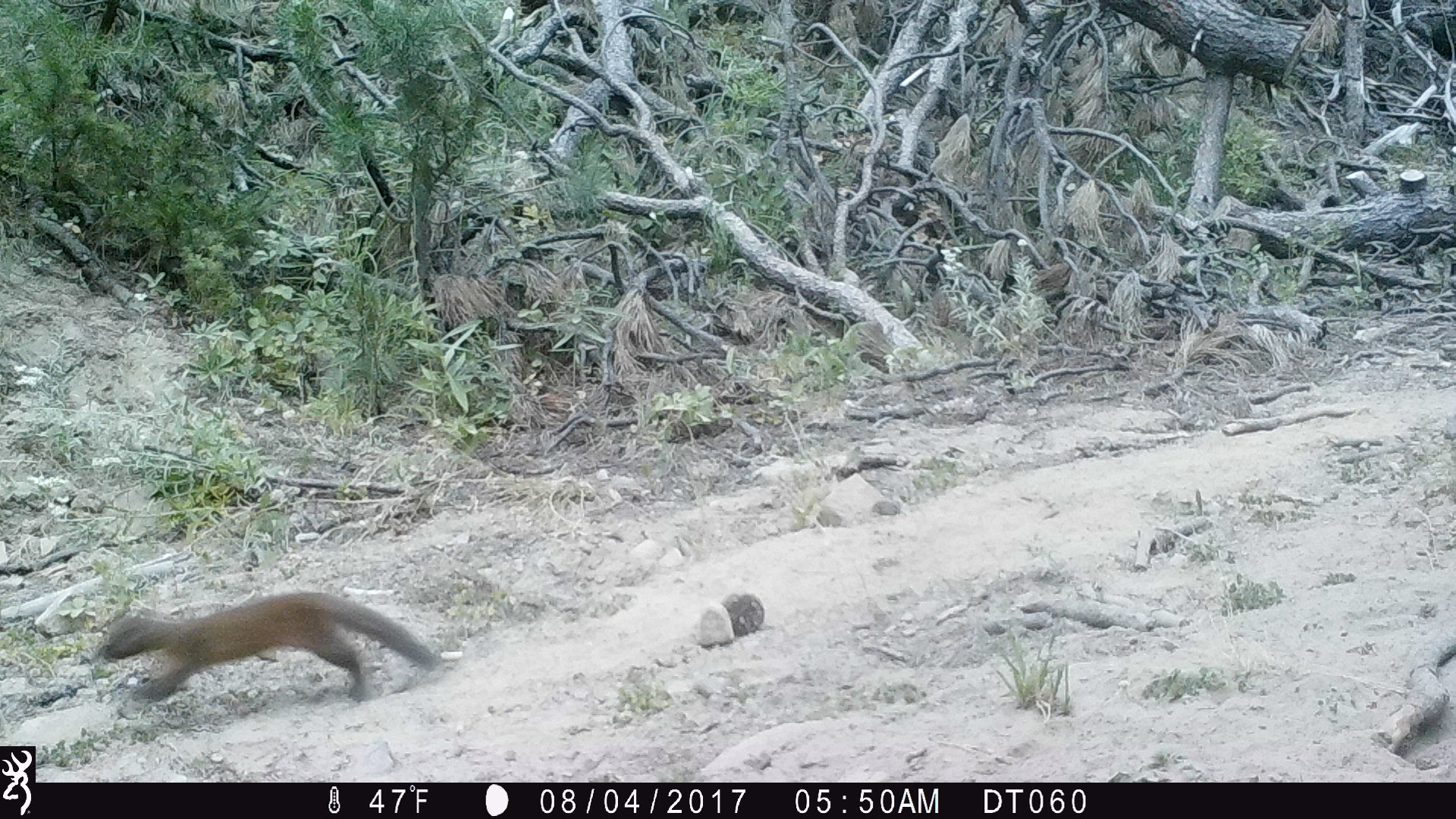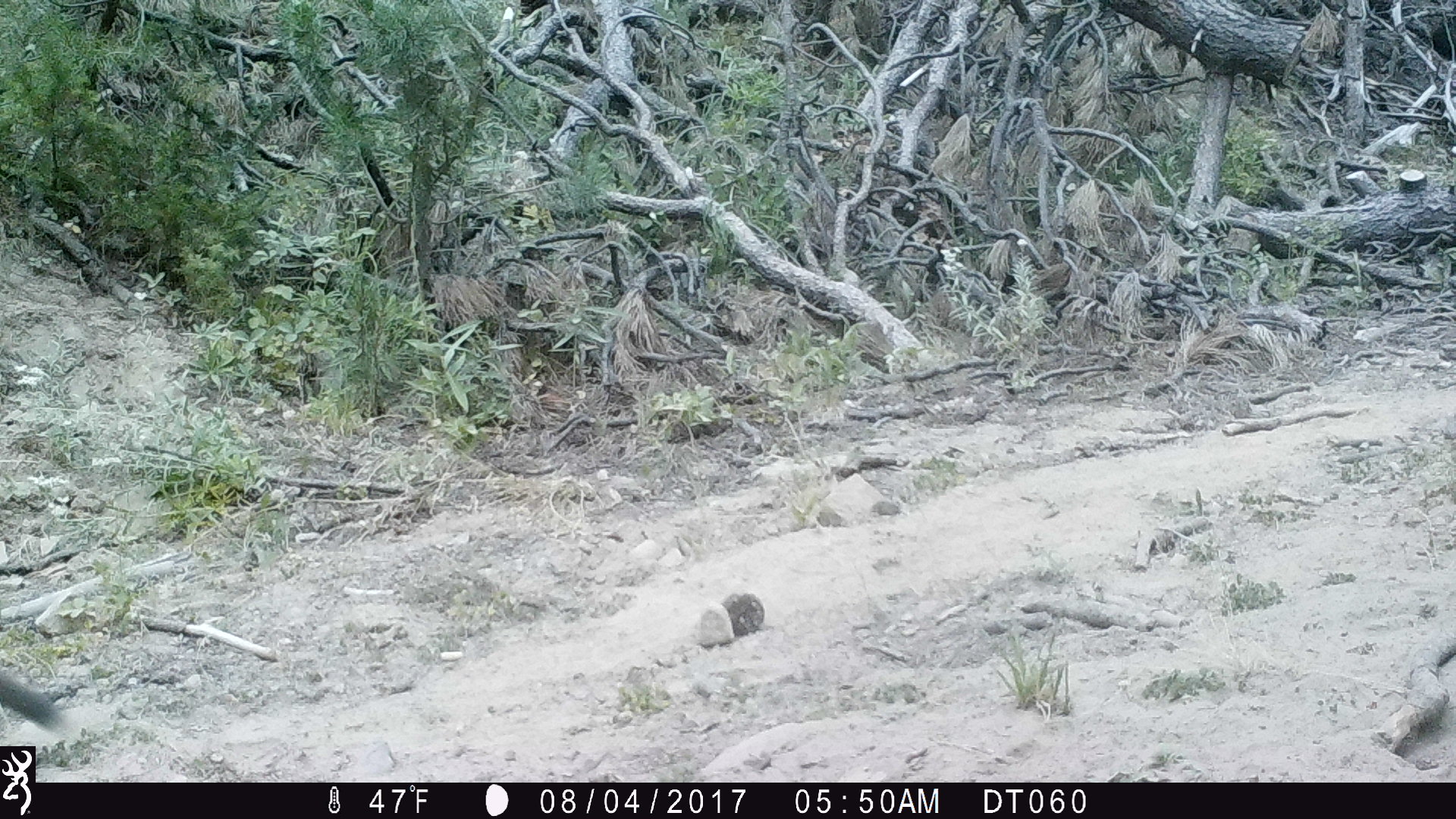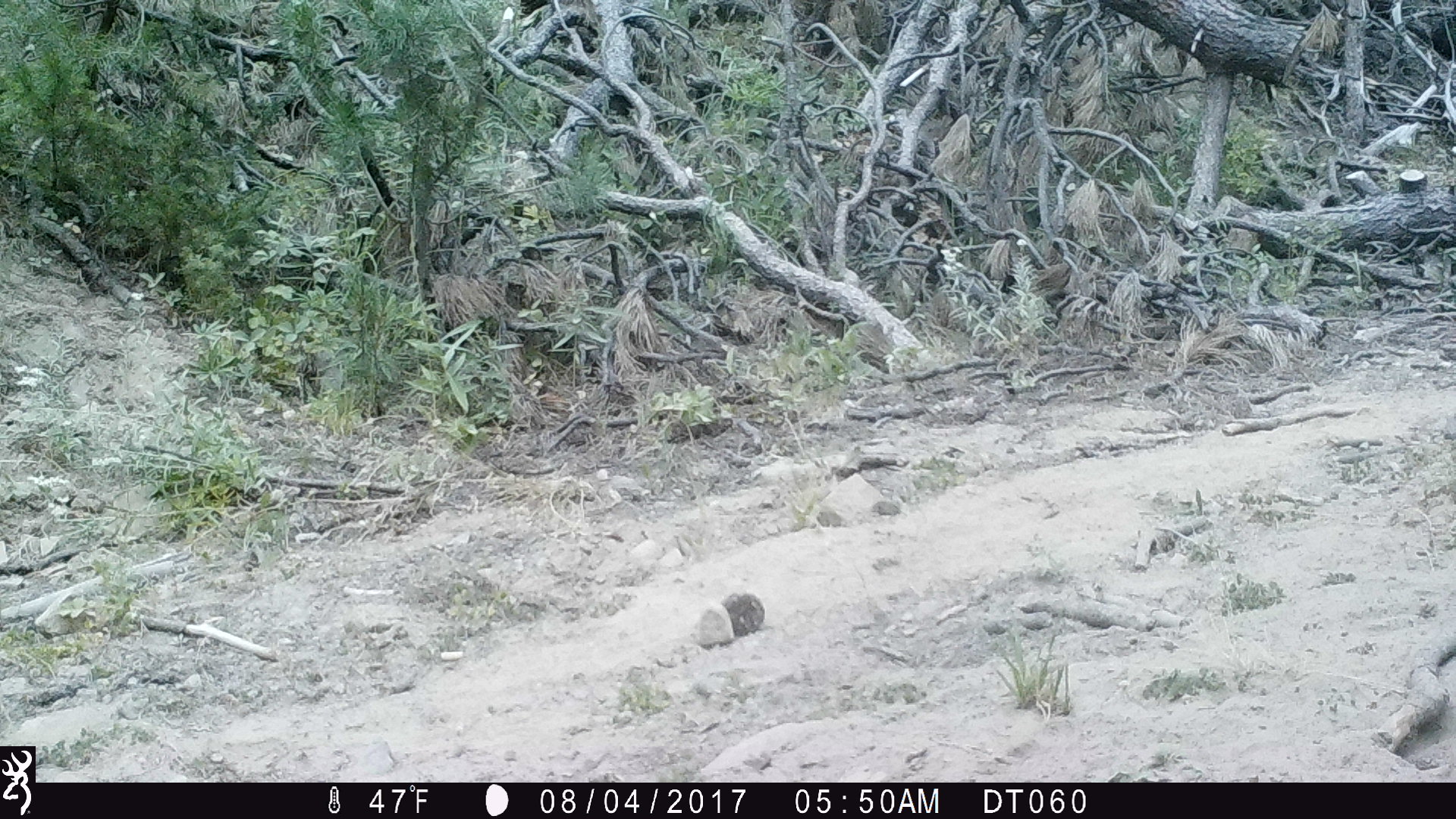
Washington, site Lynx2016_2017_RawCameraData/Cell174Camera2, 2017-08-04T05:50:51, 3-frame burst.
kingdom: Animalia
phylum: Chordata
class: Mammalia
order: Carnivora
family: Mustelidae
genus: Martes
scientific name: Martes americana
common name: american marten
Martes americana (american marten). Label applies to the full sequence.